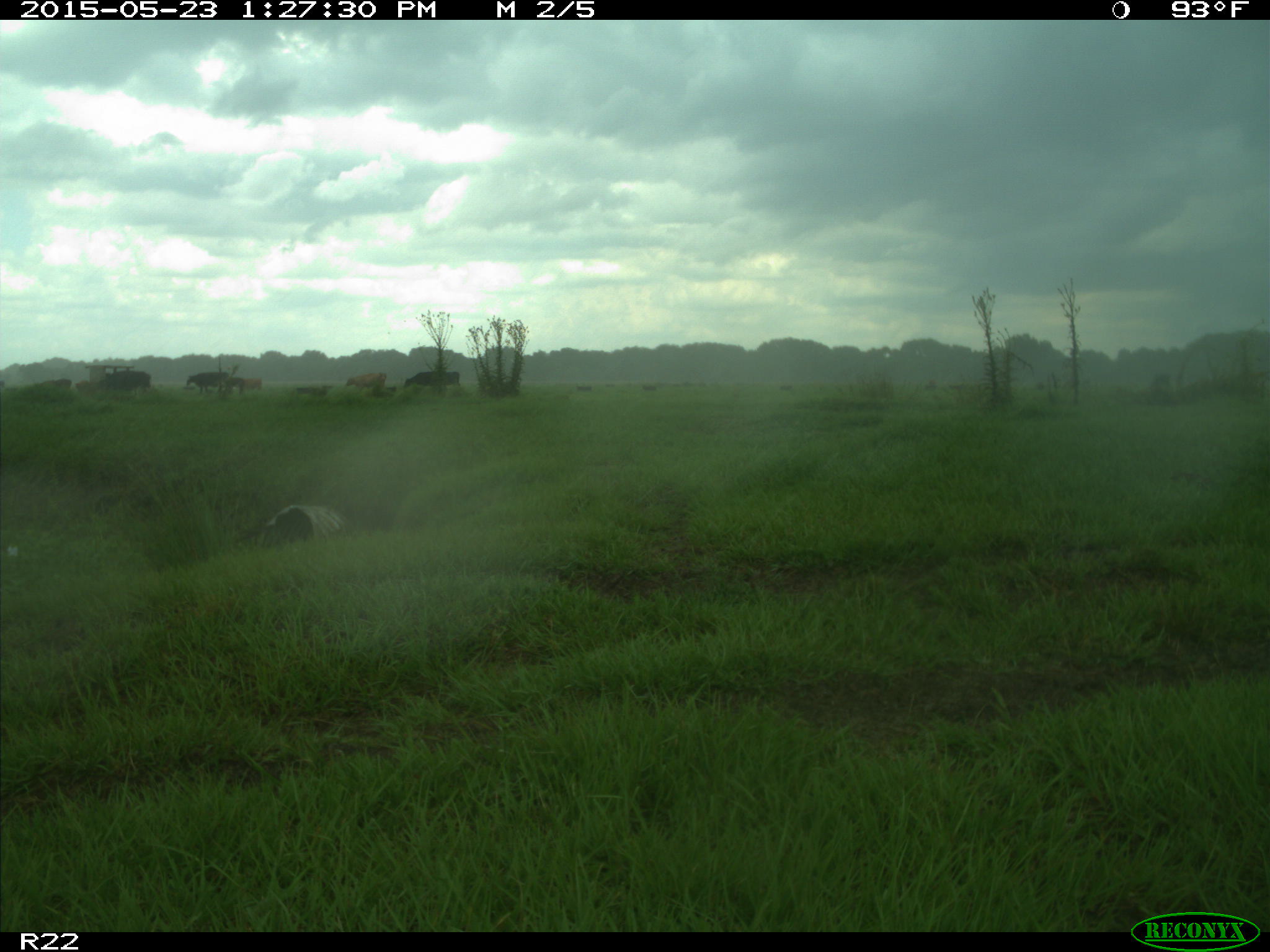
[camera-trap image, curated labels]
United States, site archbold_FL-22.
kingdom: Animalia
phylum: Chordata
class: Mammalia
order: Artiodactyla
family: Bovidae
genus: Bos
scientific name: Bos taurus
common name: domestic cow